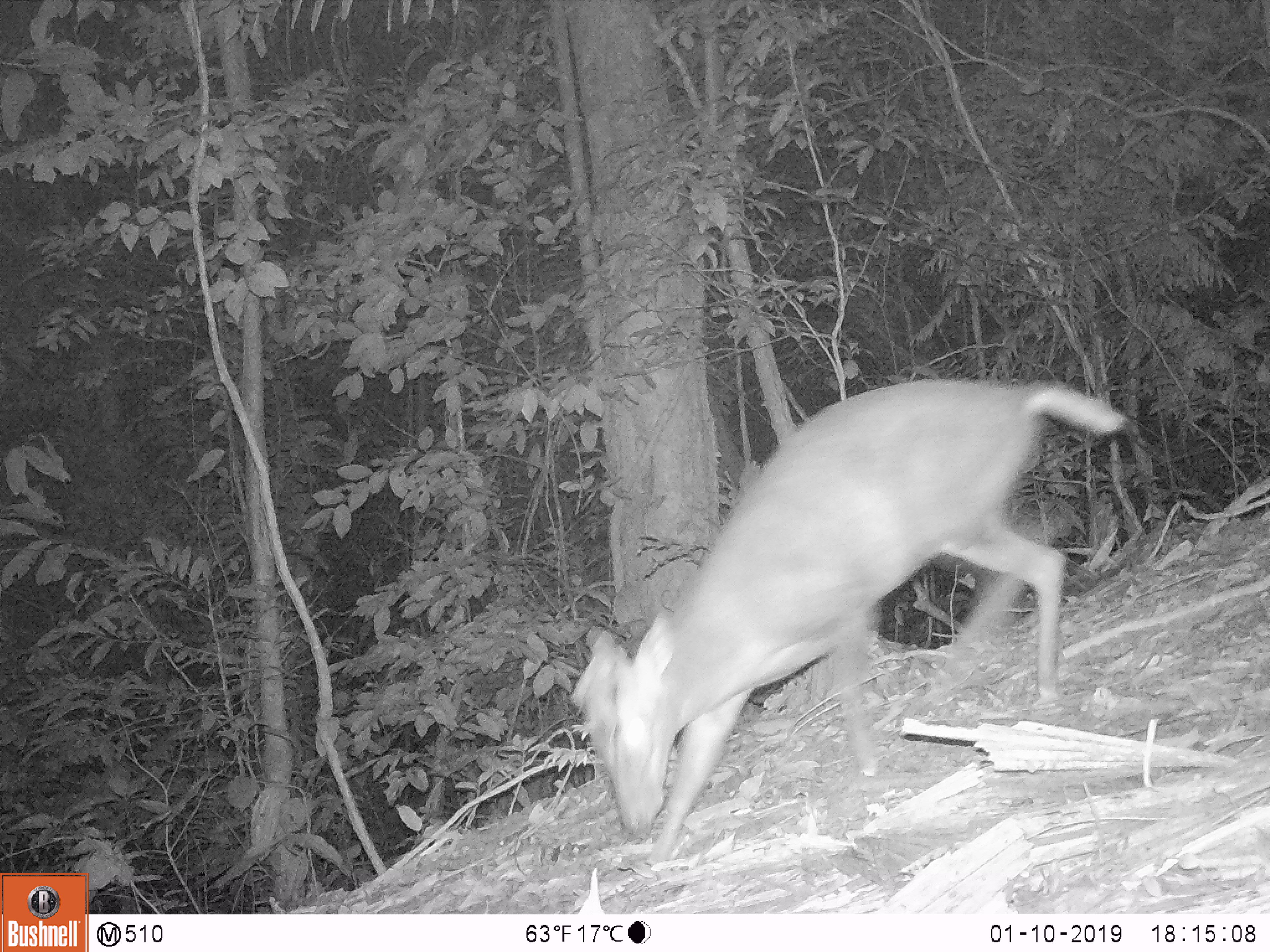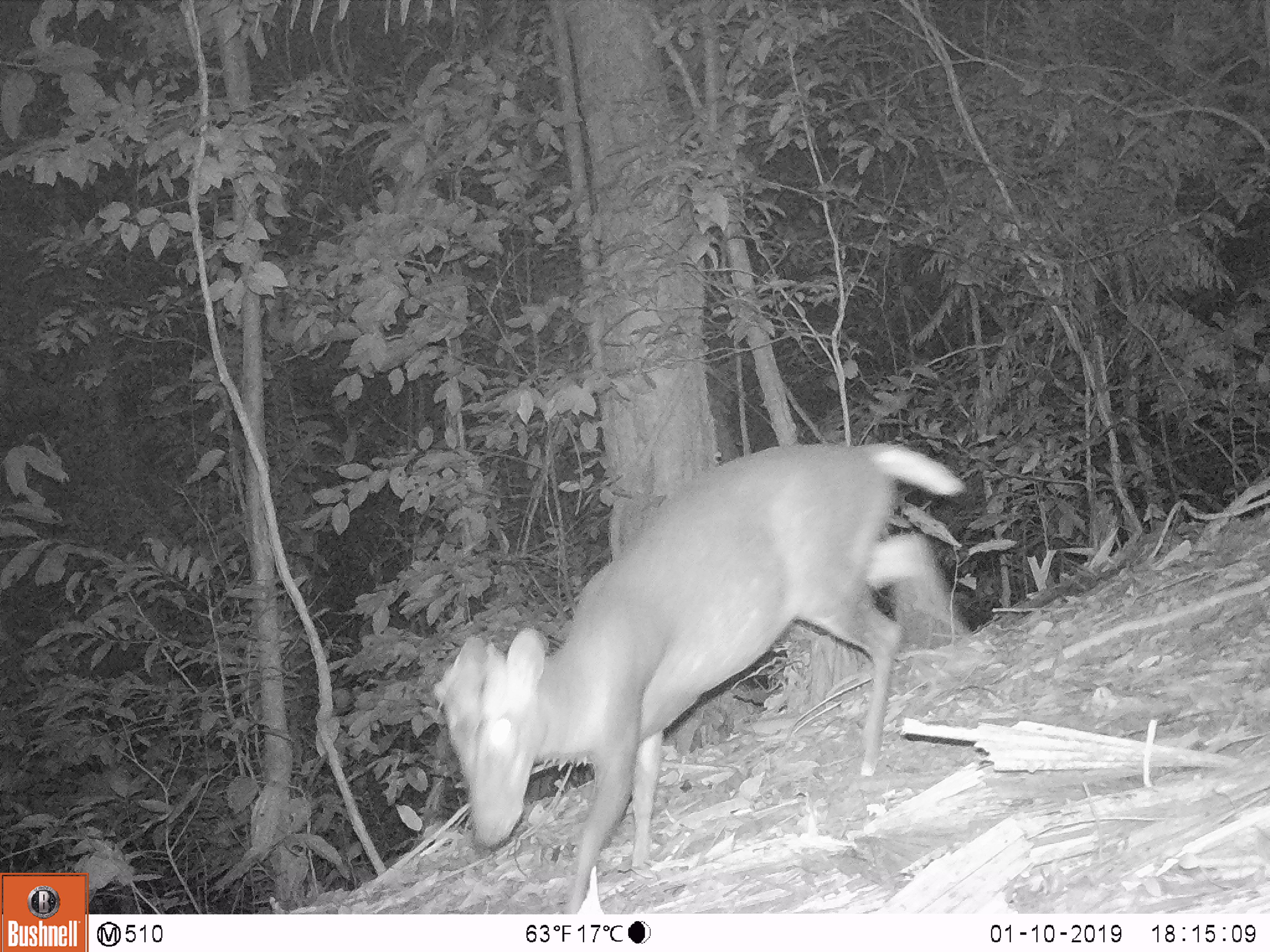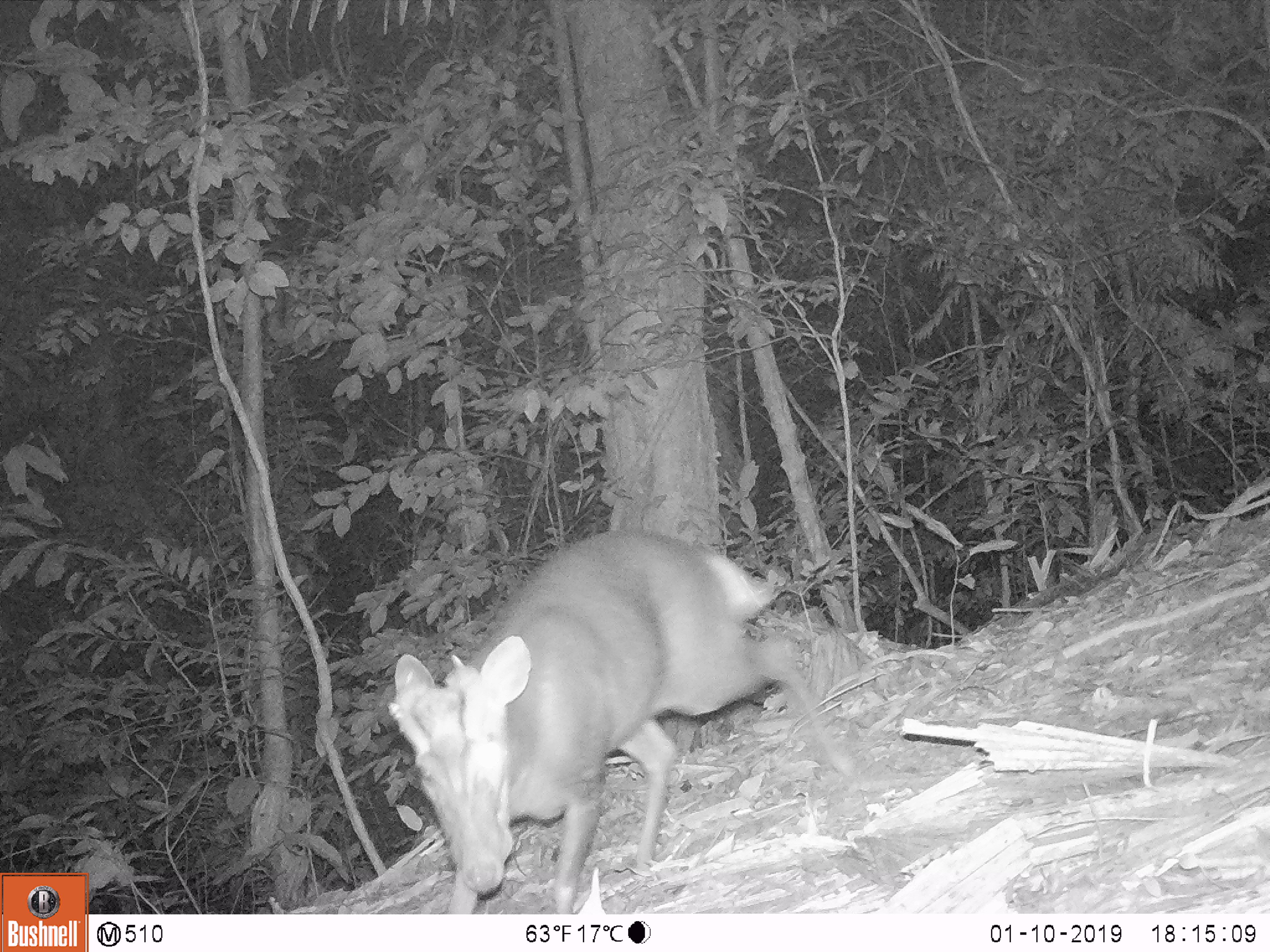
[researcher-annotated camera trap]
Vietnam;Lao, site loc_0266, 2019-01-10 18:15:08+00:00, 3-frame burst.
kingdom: Animalia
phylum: Chordata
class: Mammalia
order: Artiodactyla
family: Cervidae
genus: Muntiacus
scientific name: Muntiacus rooseveltorum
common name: roosevelt's muntjac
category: roosevelts muntjac group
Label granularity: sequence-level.